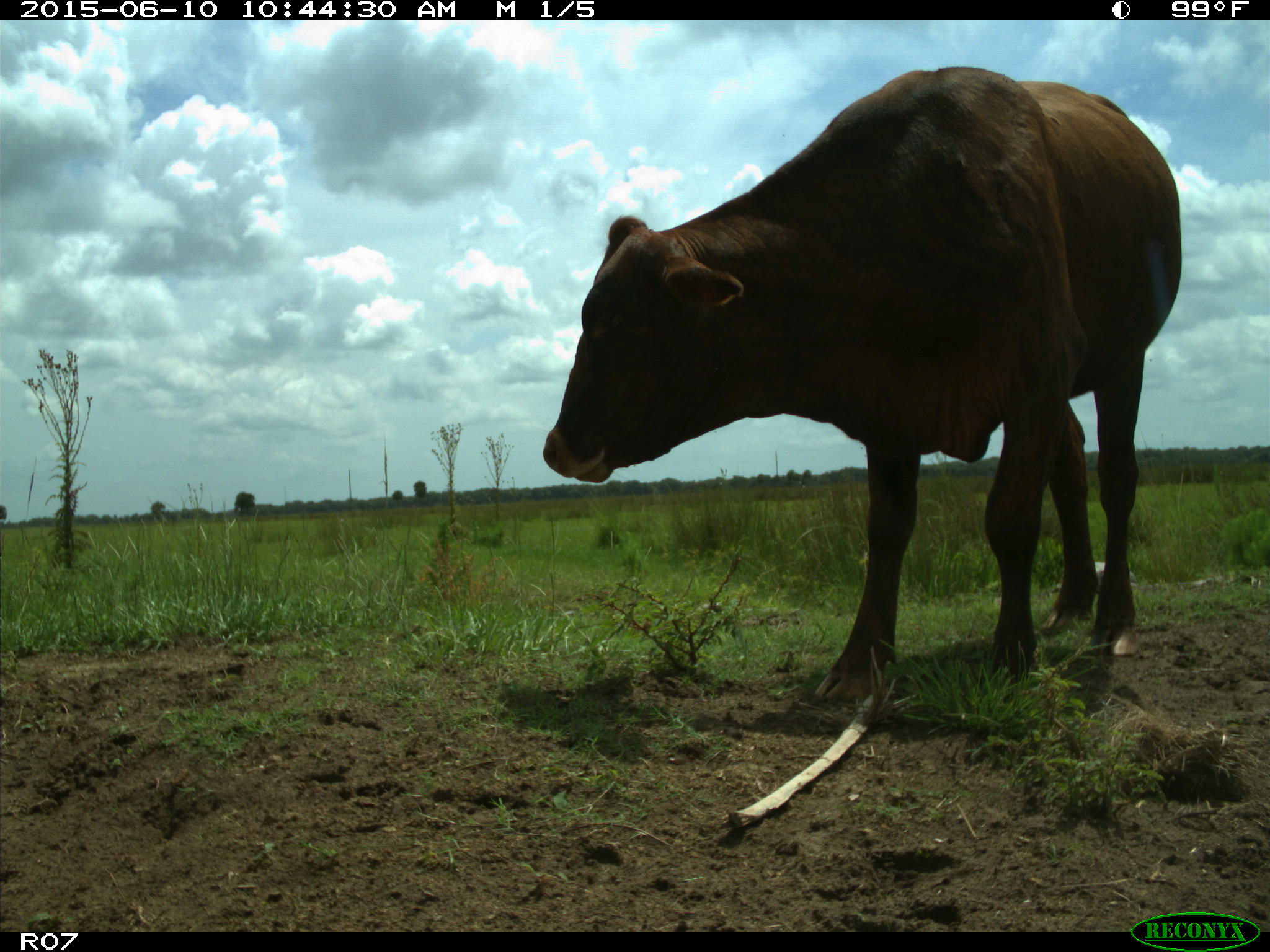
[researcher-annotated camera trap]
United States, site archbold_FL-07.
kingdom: Animalia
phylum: Chordata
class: Mammalia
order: Artiodactyla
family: Bovidae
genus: Bos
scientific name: Bos taurus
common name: domestic cow